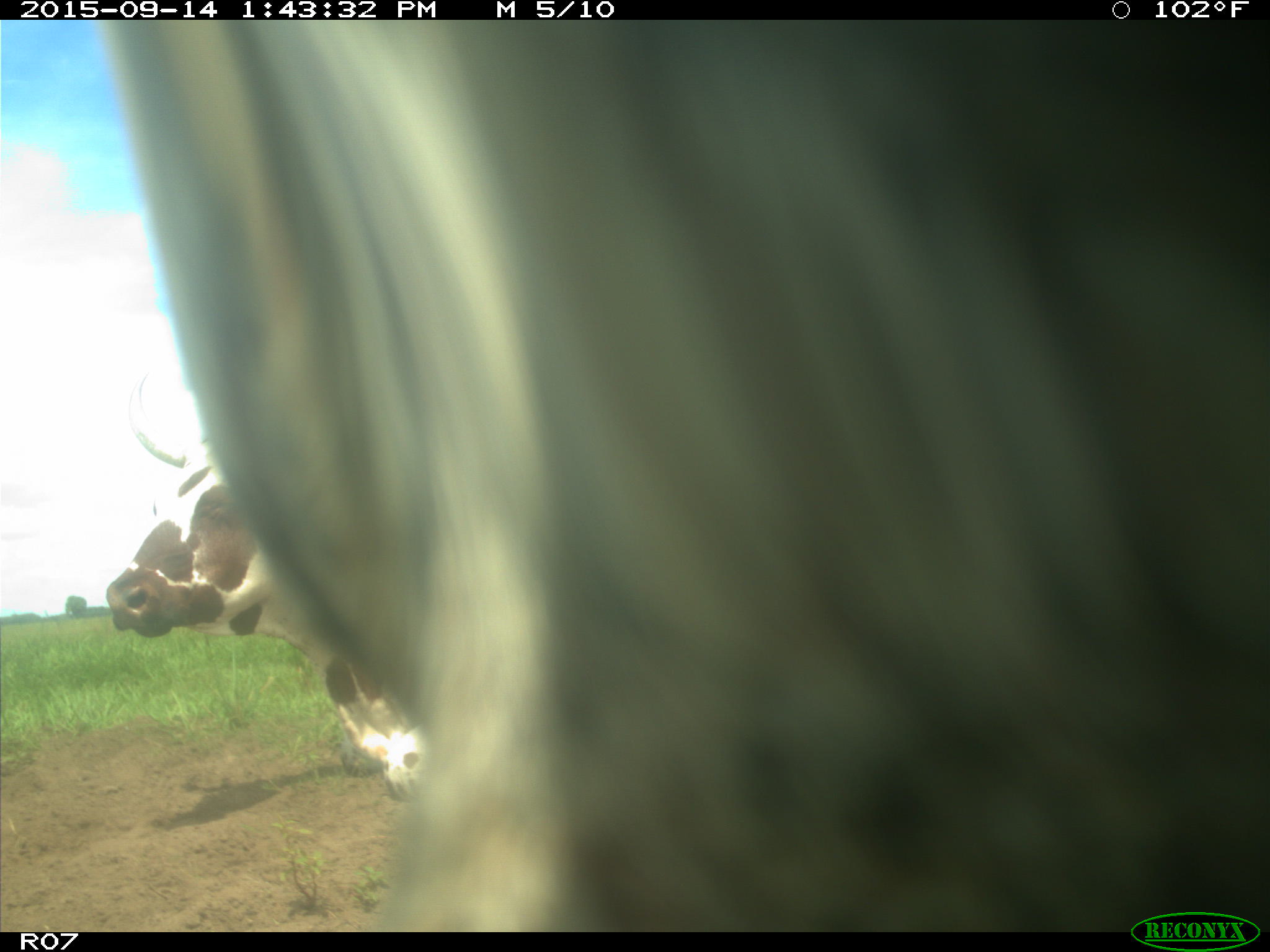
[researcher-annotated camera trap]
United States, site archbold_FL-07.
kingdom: Animalia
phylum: Chordata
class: Mammalia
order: Artiodactyla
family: Bovidae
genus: Bos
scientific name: Bos taurus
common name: domestic cow